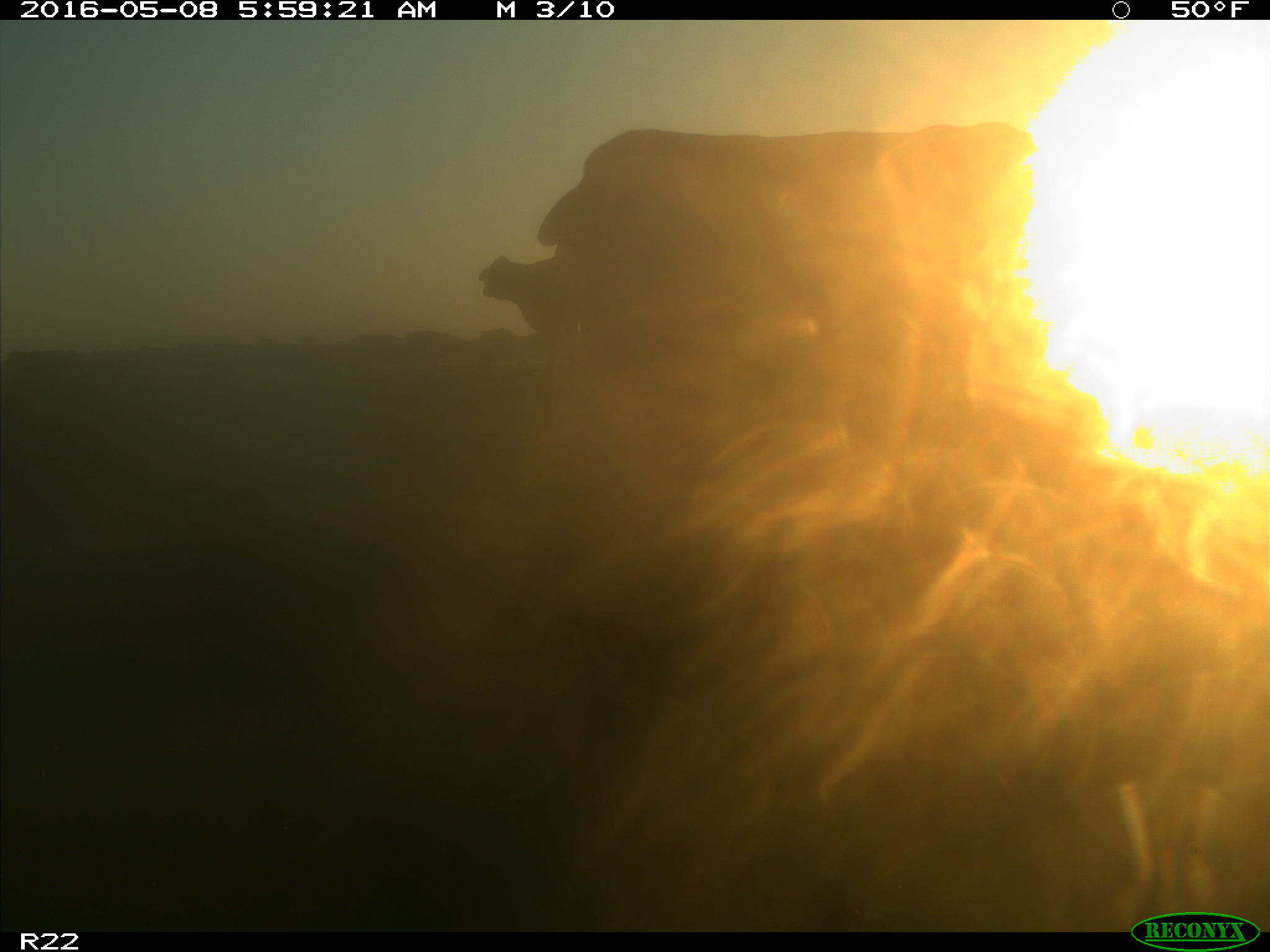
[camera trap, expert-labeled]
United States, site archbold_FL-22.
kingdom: Animalia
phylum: Chordata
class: Mammalia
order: Artiodactyla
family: Bovidae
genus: Bos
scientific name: Bos taurus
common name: domestic cow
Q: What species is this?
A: Bos taurus (domestic cow).